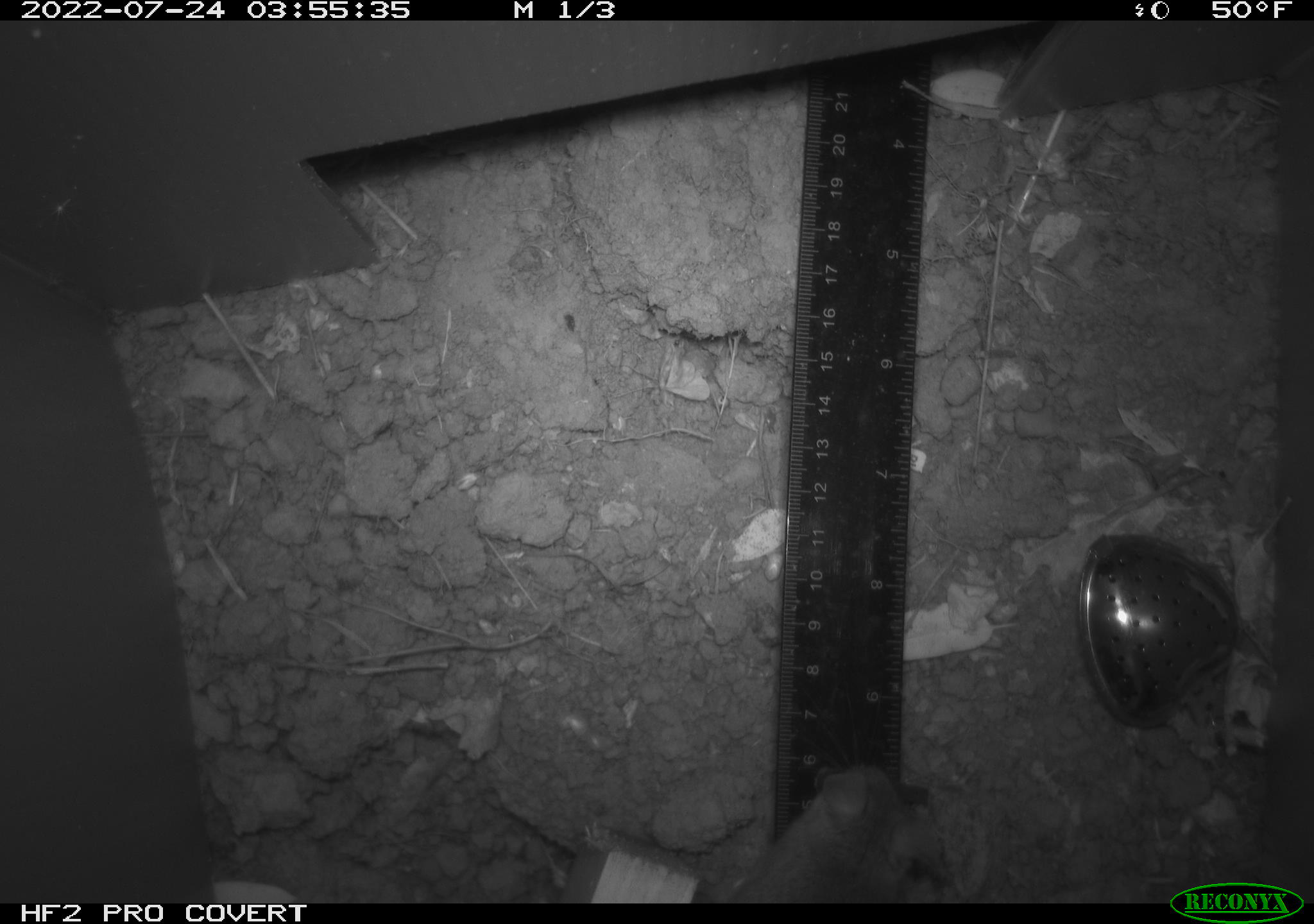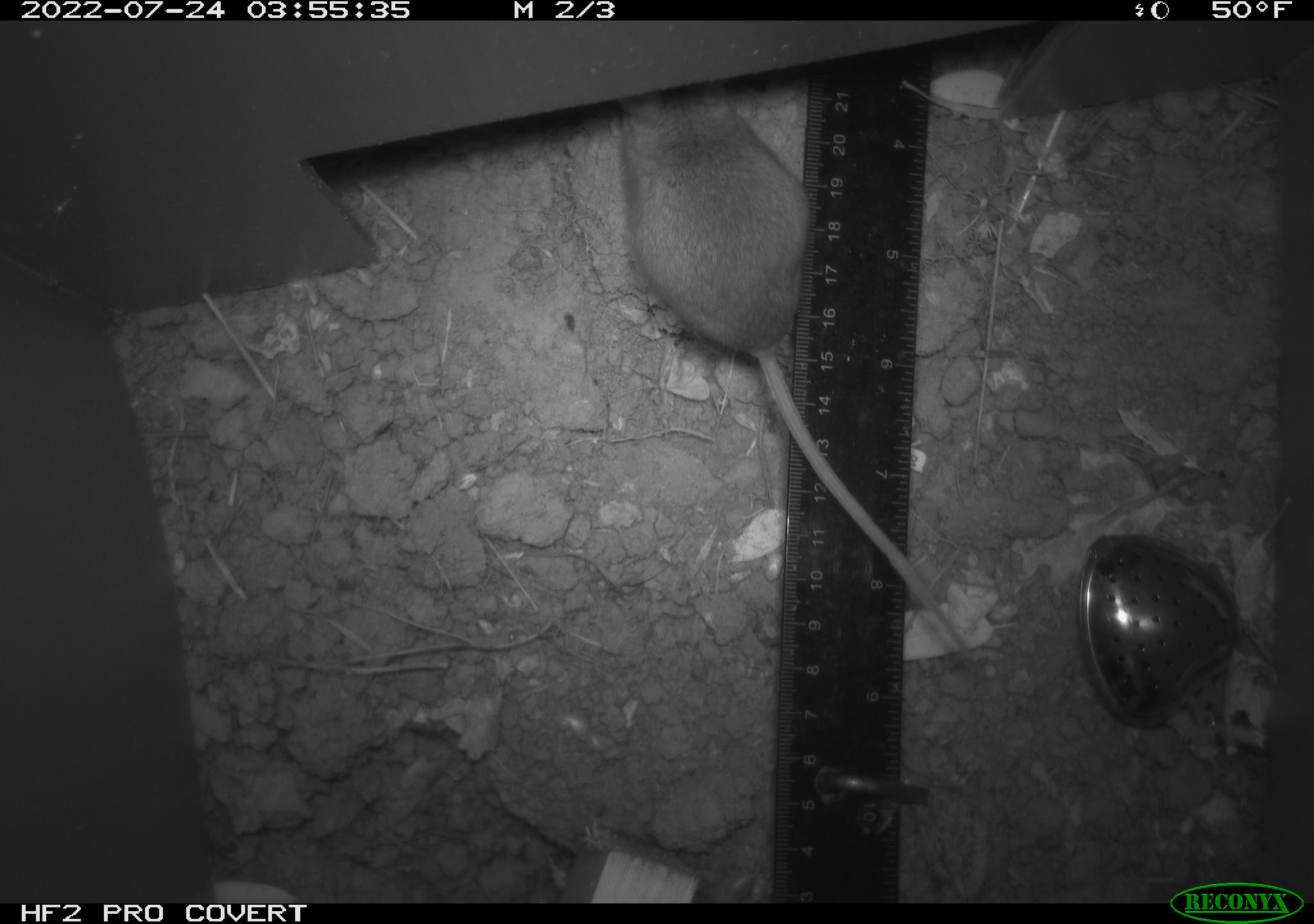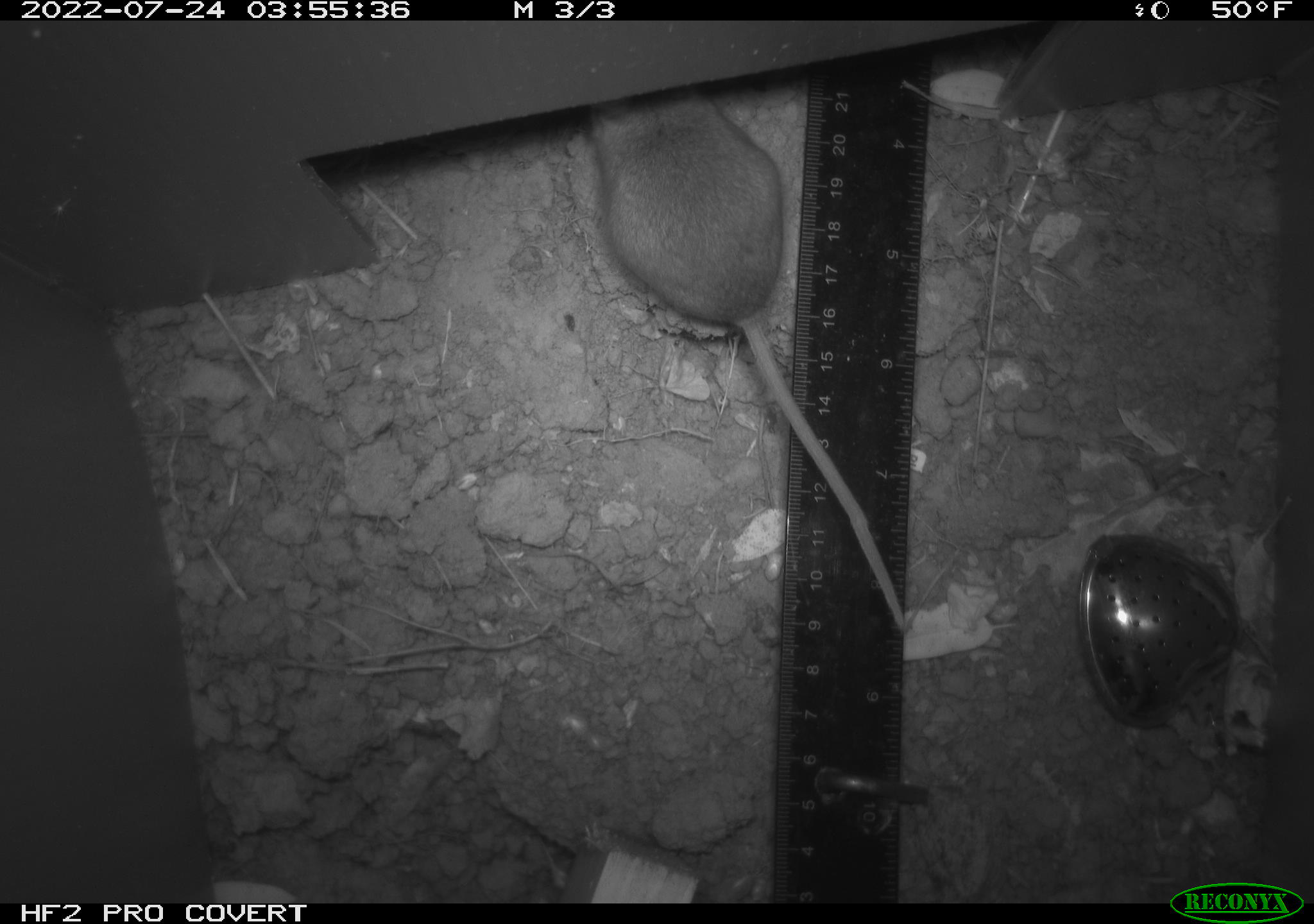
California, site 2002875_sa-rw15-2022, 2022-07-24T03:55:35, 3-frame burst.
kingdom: Animalia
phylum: Chordata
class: Mammalia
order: Rodentia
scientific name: Rodentia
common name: mouse species